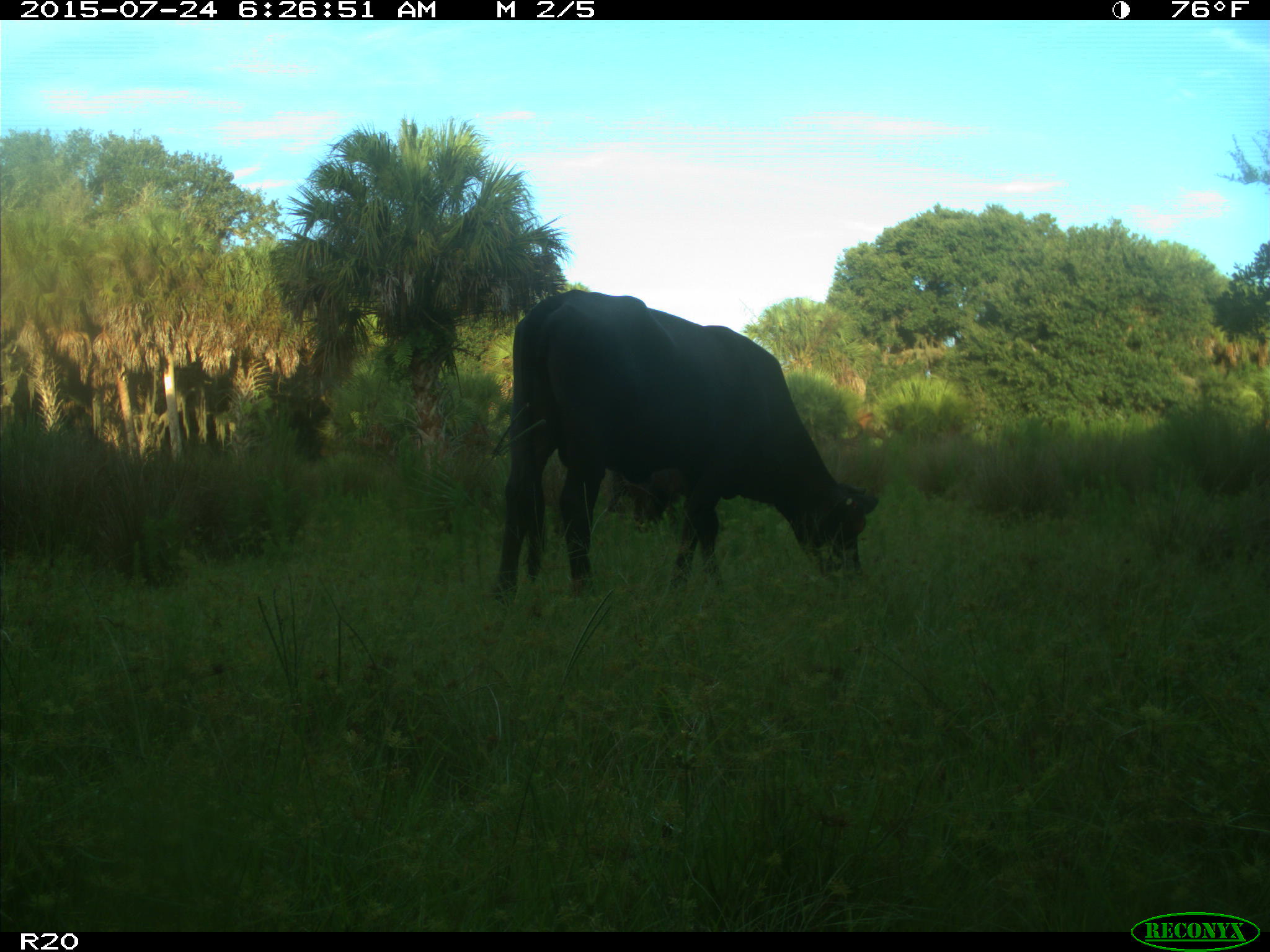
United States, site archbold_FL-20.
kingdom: Animalia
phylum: Chordata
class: Mammalia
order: Artiodactyla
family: Bovidae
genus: Bos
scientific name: Bos taurus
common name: domestic cow